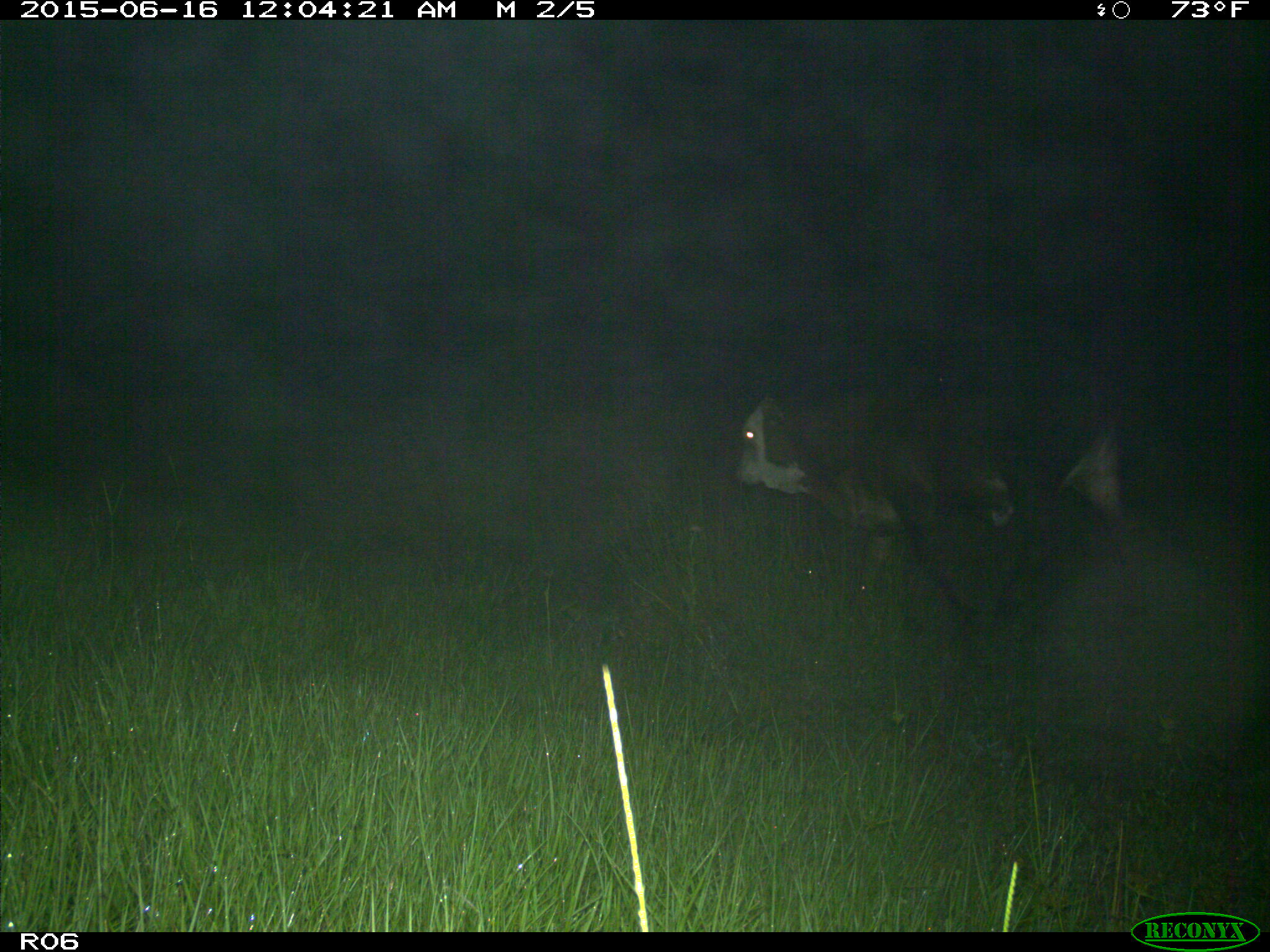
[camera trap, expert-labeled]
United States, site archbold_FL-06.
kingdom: Animalia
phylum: Chordata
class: Mammalia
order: Artiodactyla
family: Bovidae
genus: Bos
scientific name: Bos taurus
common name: domestic cow